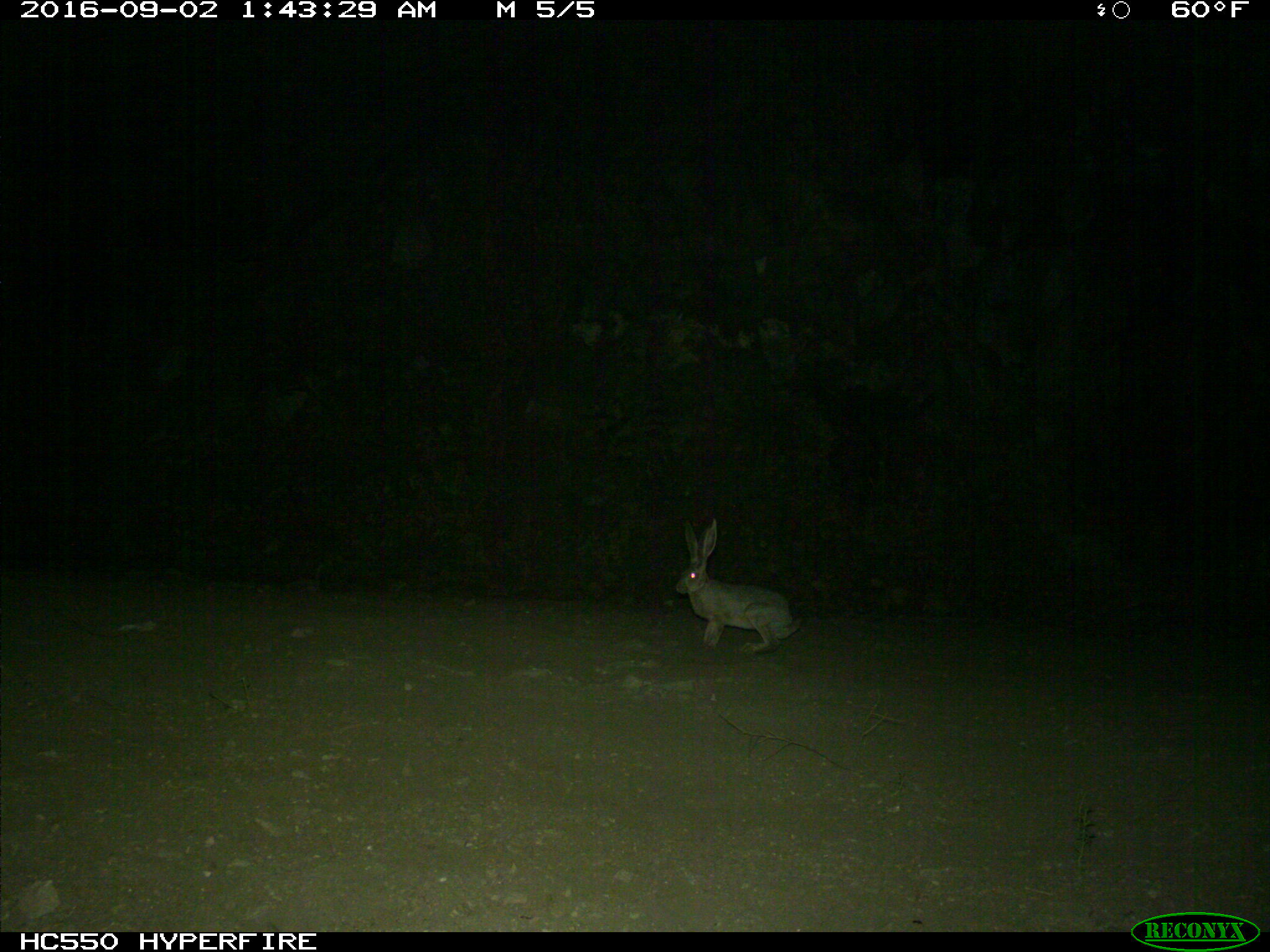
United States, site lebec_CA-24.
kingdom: Animalia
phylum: Chordata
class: Mammalia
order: Lagomorpha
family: Leporidae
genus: Lepus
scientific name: Lepus californicus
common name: black-tailed jackrabbit